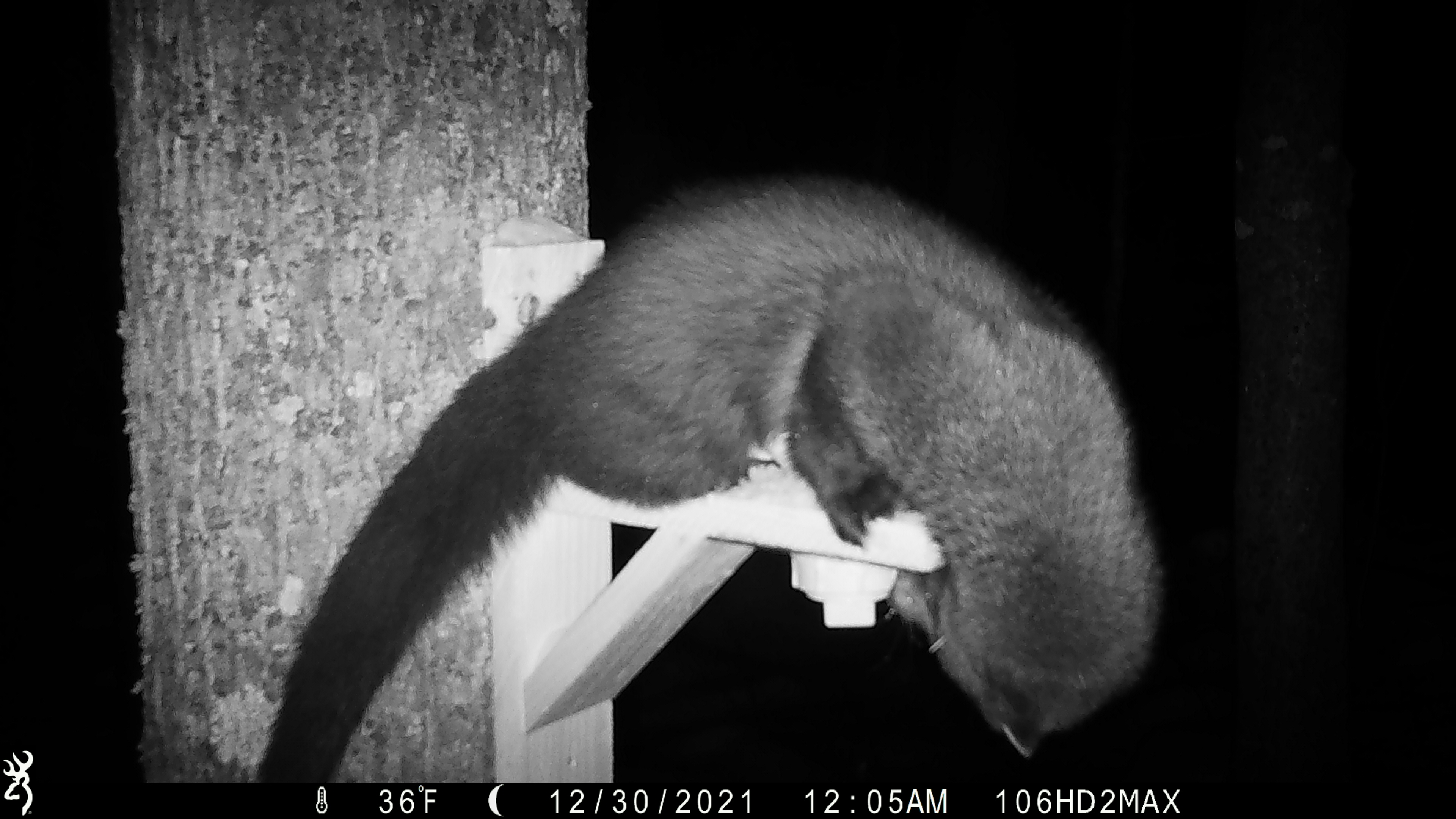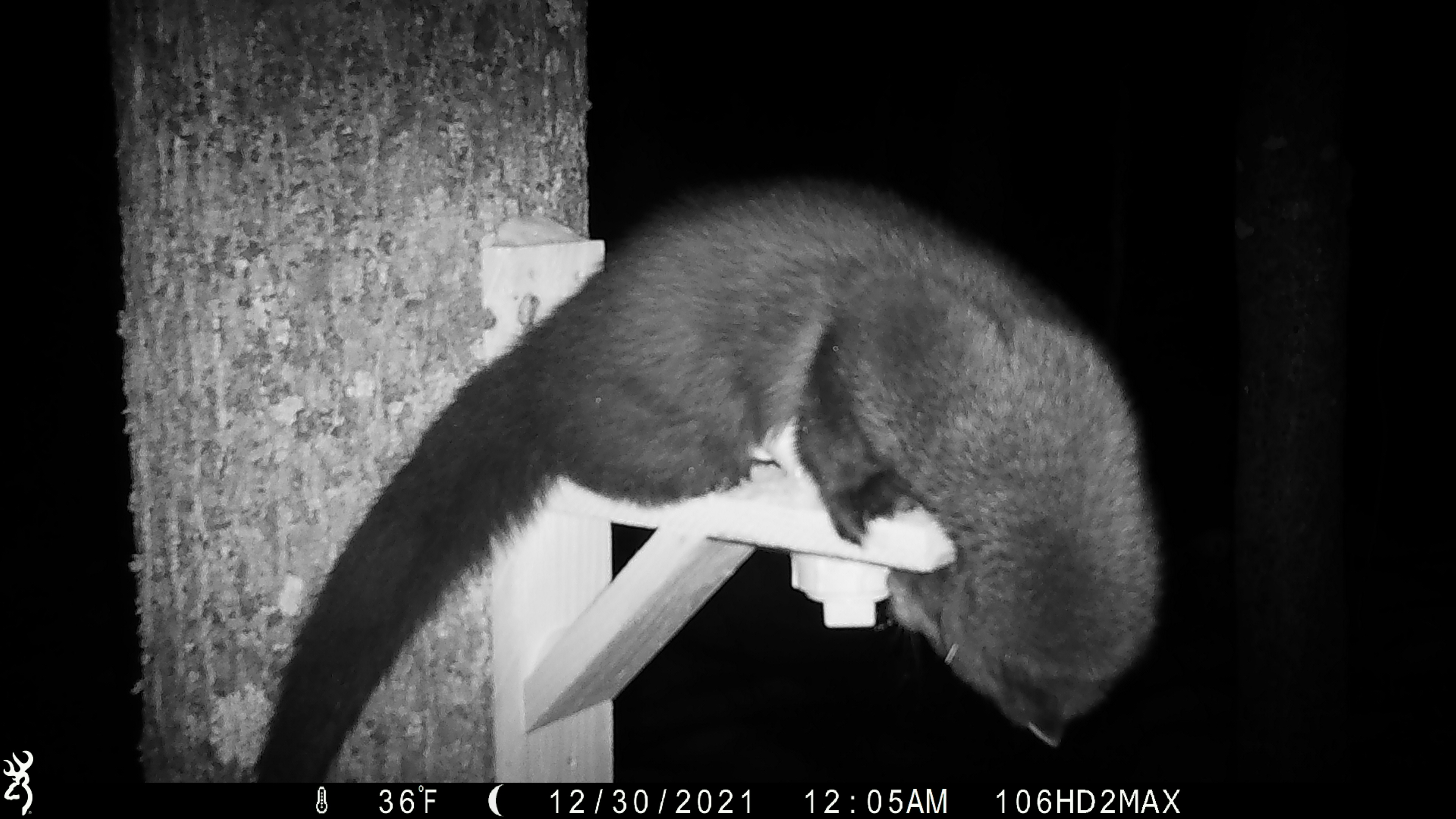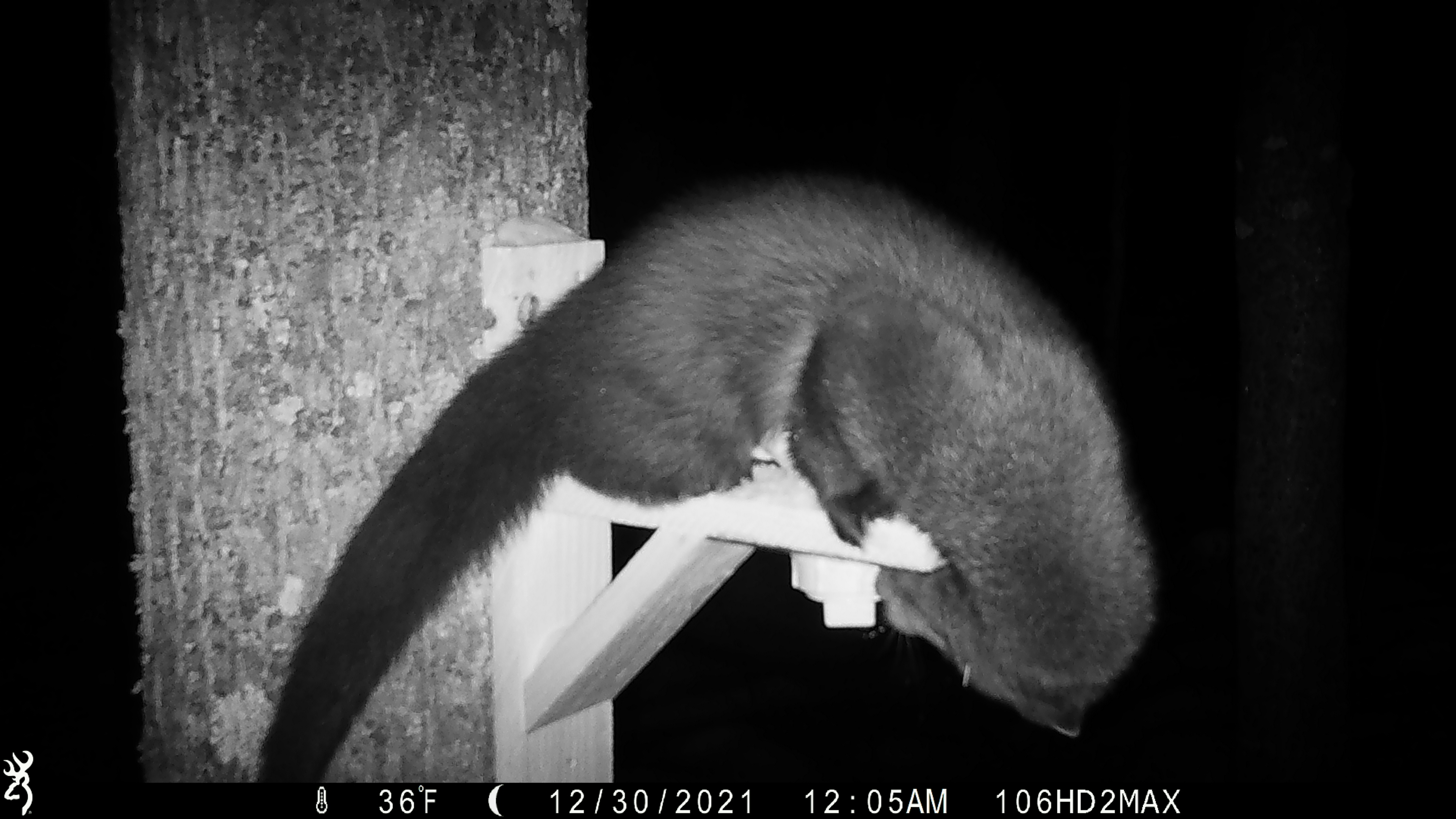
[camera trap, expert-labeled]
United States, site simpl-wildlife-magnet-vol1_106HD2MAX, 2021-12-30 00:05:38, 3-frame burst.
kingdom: Animalia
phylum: Chordata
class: Mammalia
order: Carnivora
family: Mustelidae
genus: Pekania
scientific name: Pekania pennanti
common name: fisher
Fisher (Pekania pennanti).